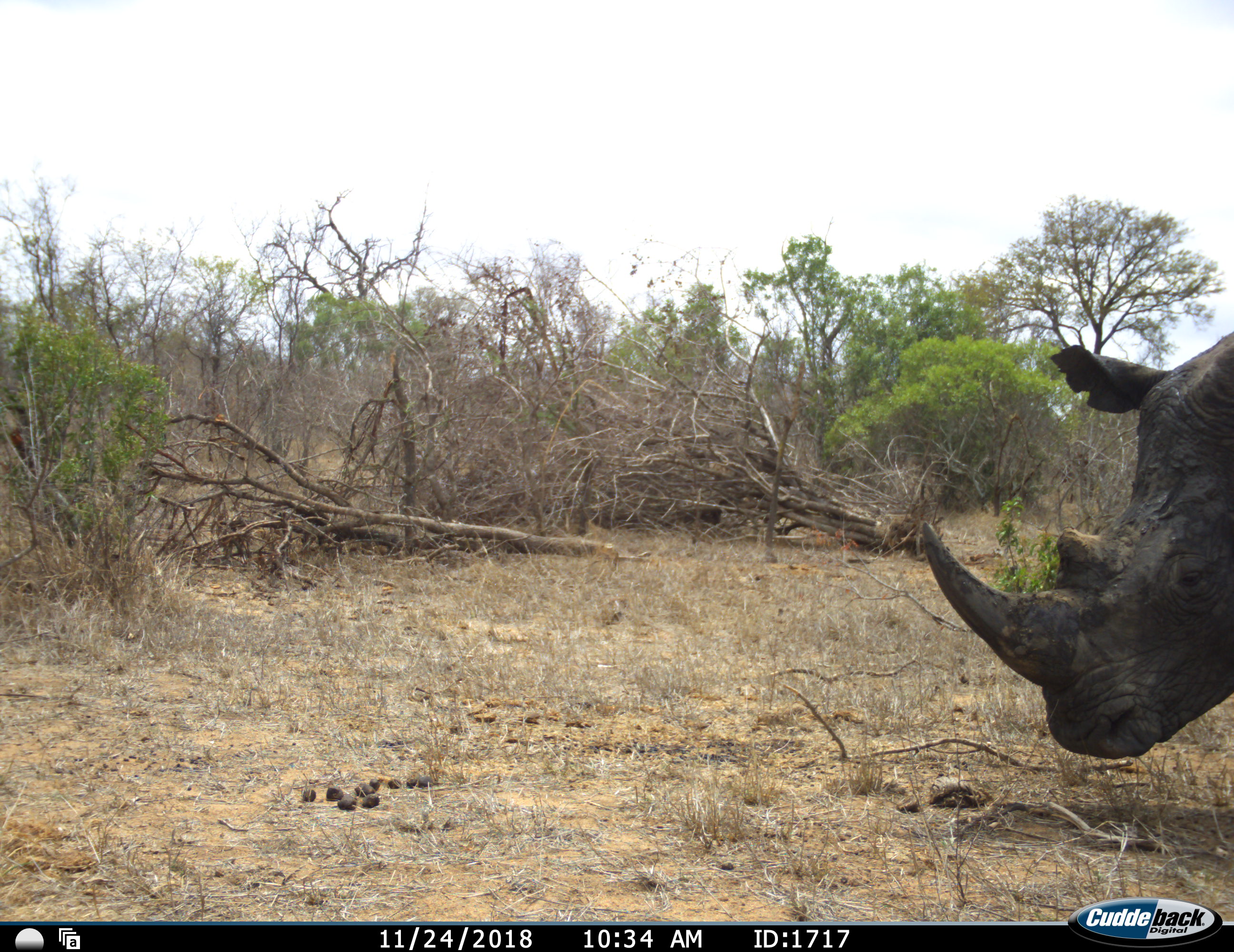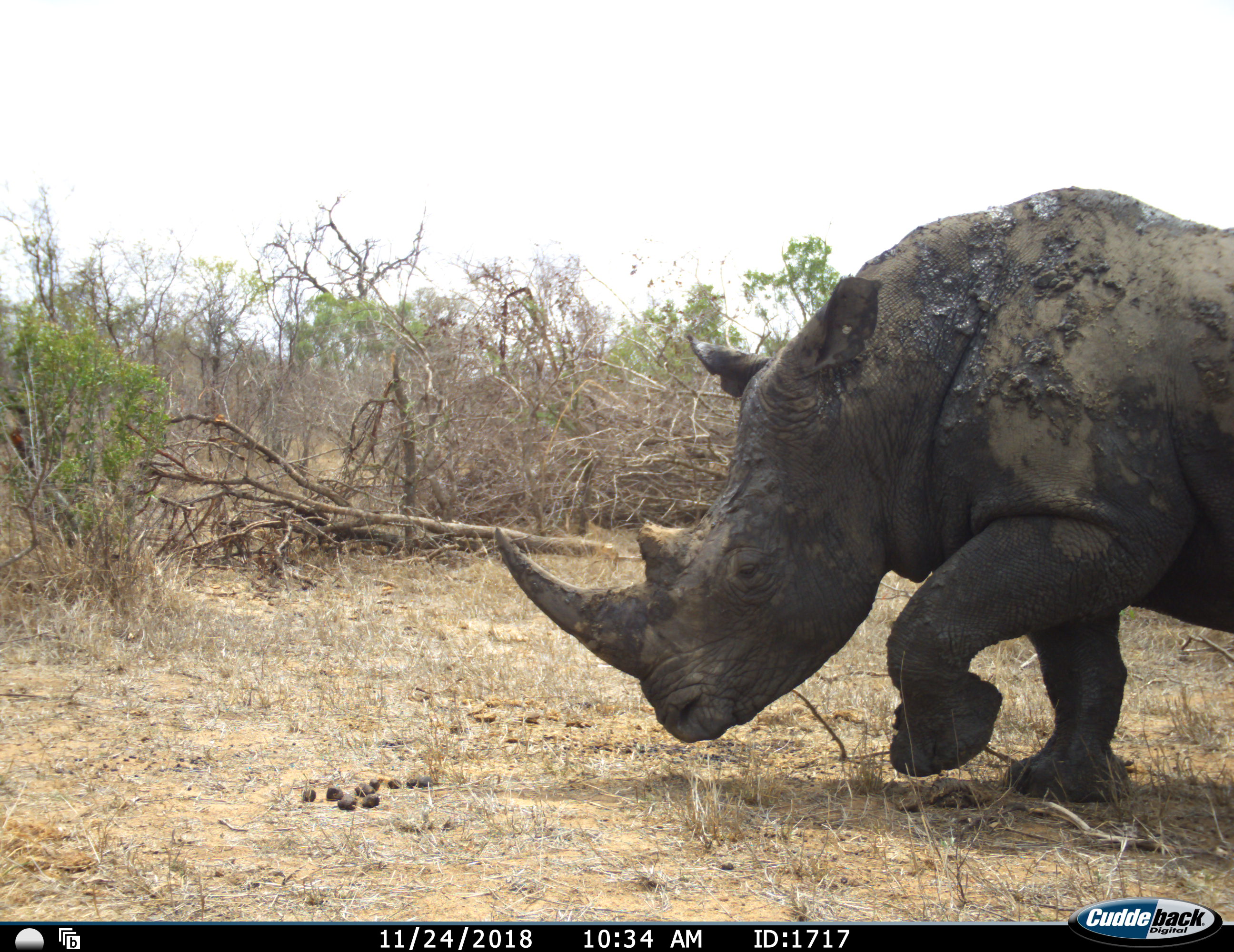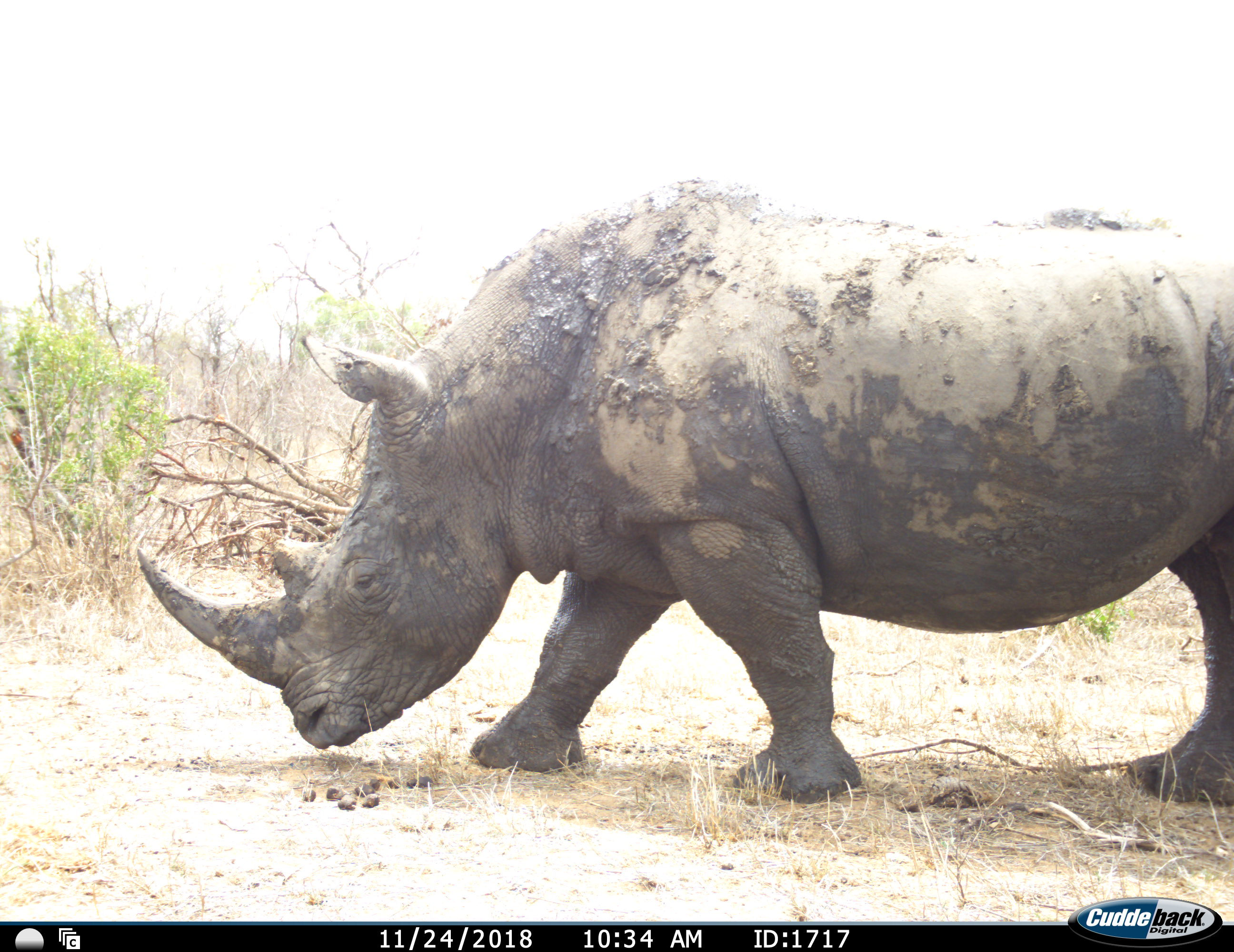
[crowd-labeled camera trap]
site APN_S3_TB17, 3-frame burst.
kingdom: Animalia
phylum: Chordata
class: Mammalia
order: Perissodactyla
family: Rhinocerotidae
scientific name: Rhinocerotidae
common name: unknown rhinoceros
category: rhinocerosunknown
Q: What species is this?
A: Rhinocerosunknown (unknown rhinoceros) (Rhinocerotidae).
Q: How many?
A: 1.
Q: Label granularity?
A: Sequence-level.